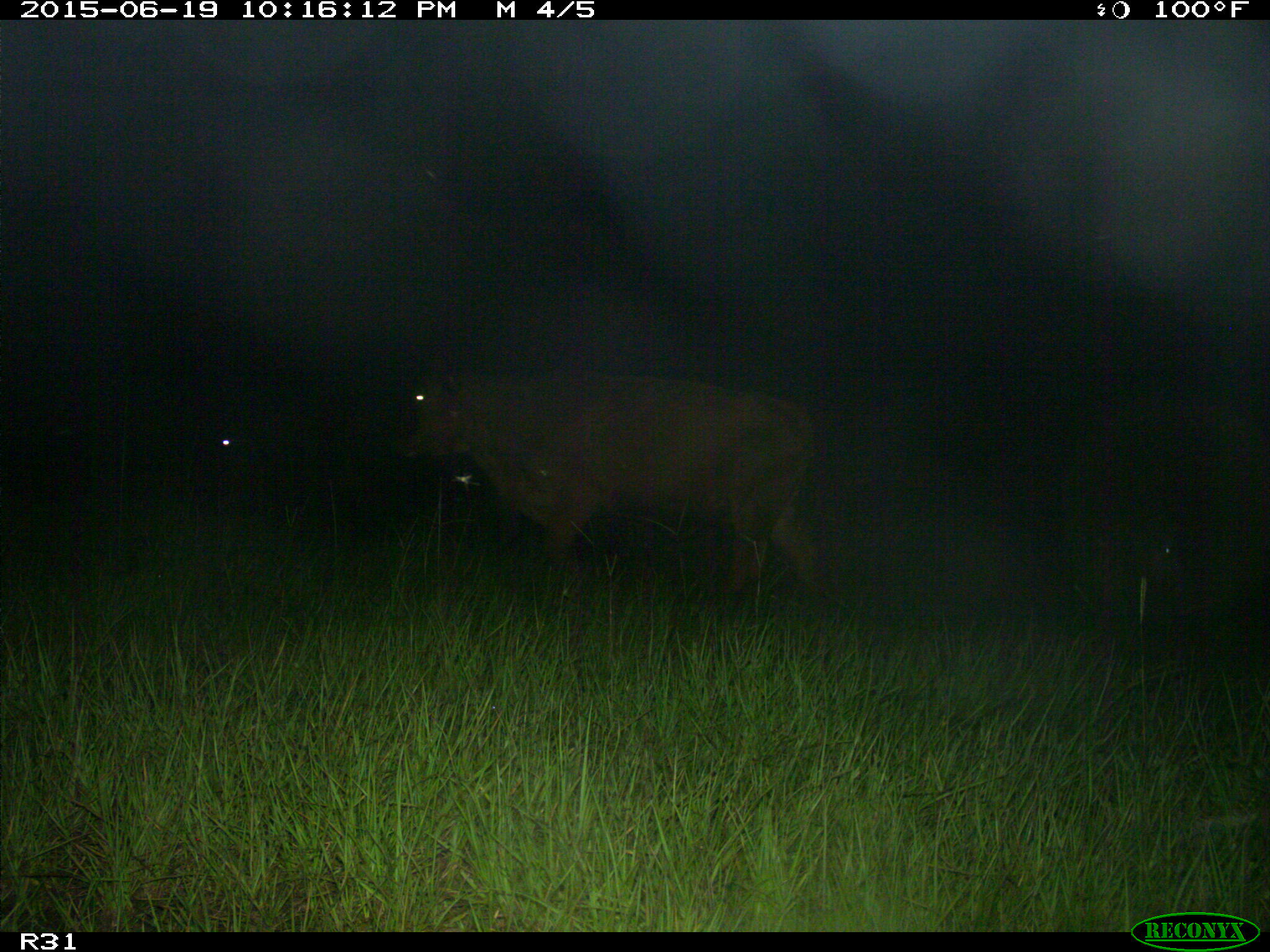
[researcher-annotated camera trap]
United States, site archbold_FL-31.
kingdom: Animalia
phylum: Chordata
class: Mammalia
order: Artiodactyla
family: Bovidae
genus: Bos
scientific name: Bos taurus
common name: domestic cow